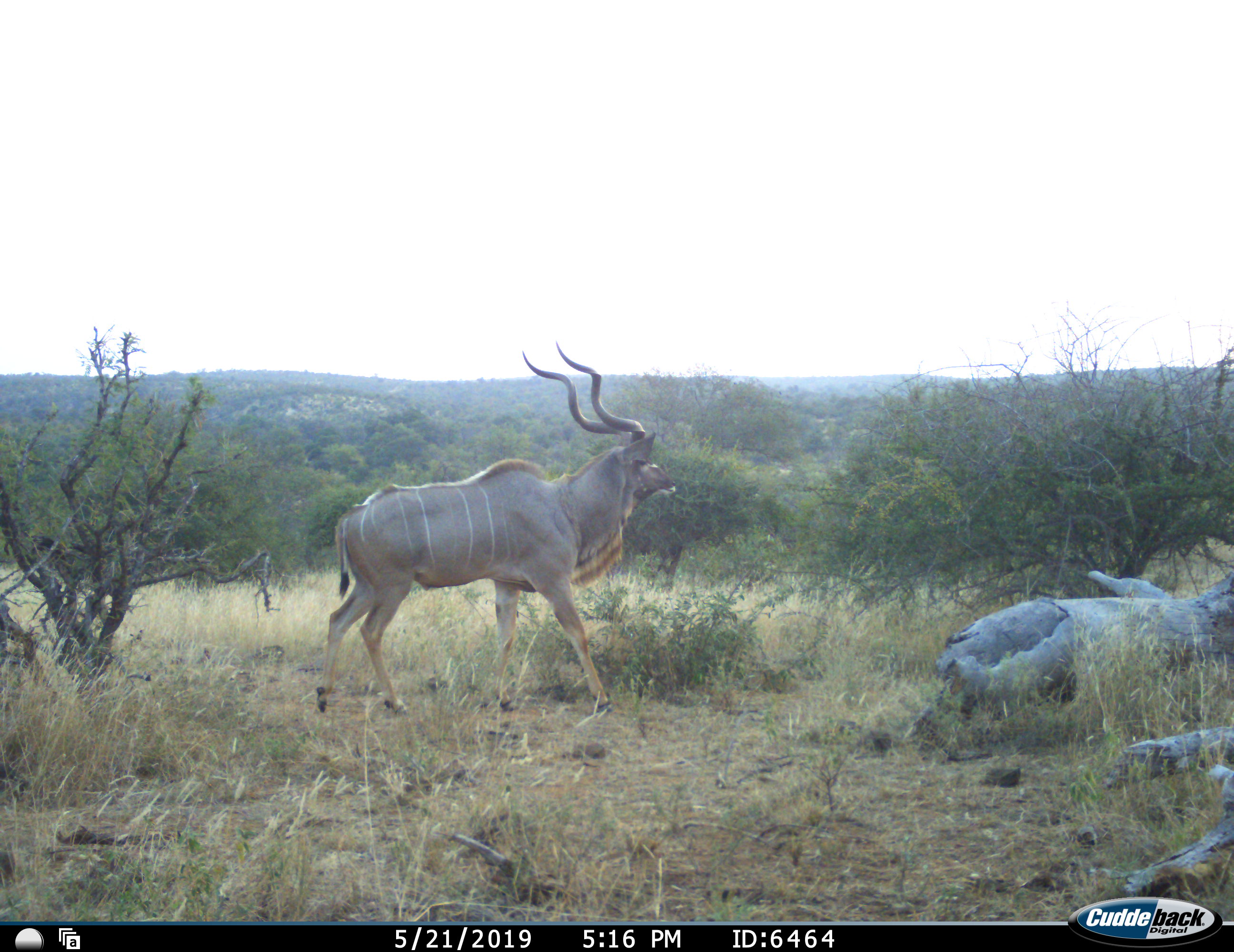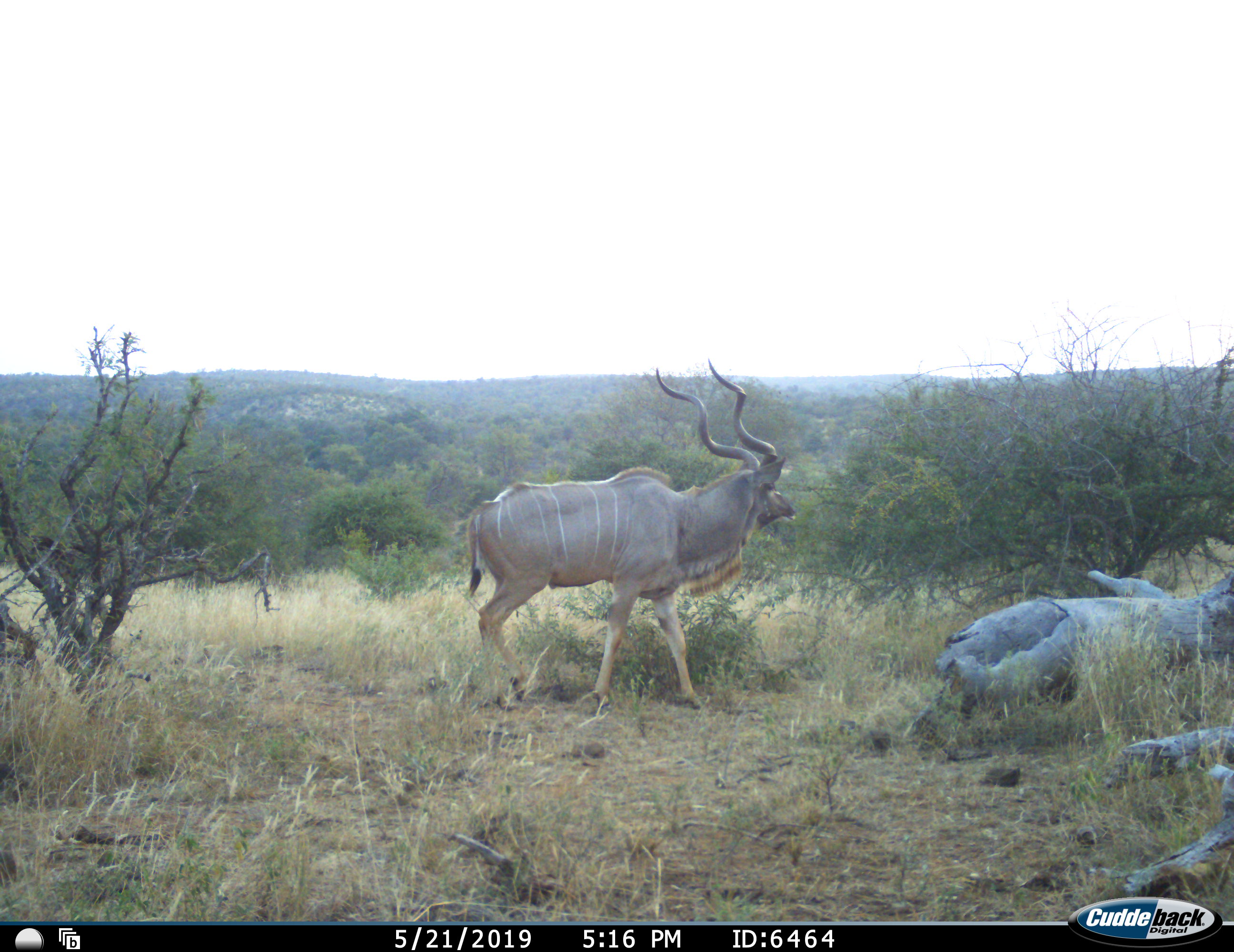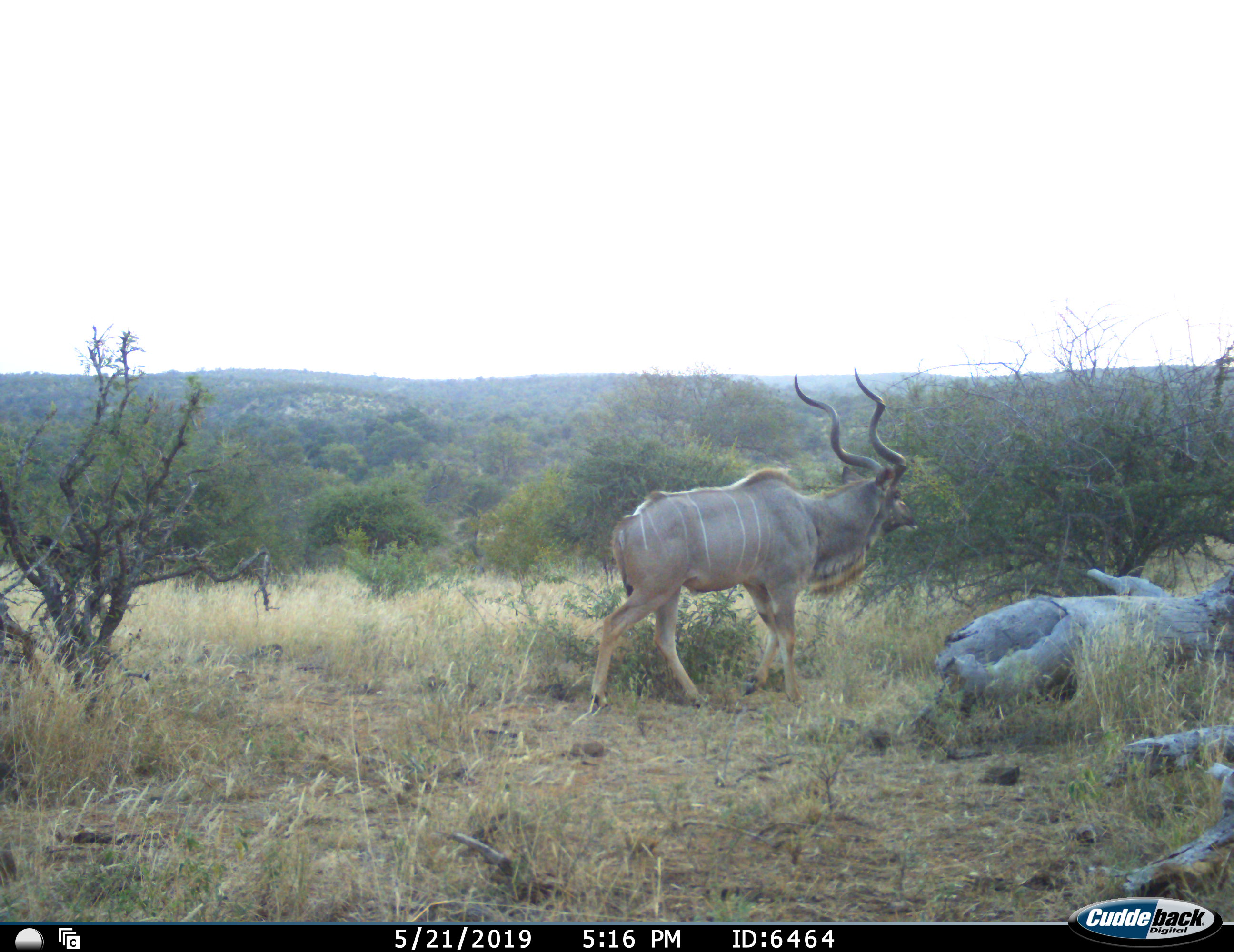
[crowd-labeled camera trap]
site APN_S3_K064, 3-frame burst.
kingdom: Animalia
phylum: Chordata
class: Mammalia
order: Artiodactyla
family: Bovidae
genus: Tragelaphus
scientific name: Tragelaphus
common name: kudu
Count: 1.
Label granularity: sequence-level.